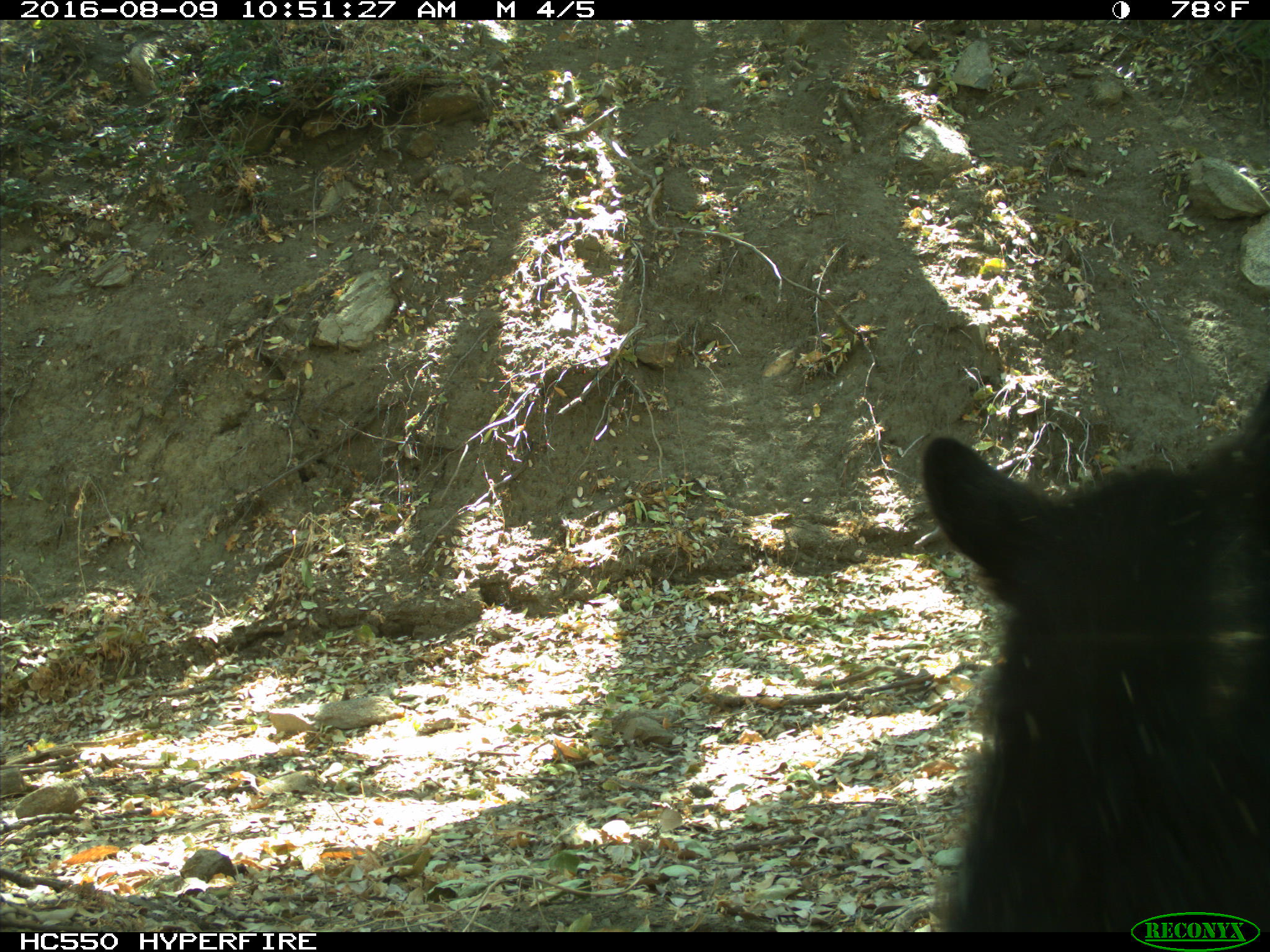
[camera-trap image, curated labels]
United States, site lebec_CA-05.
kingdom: Animalia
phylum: Chordata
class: Mammalia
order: Carnivora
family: Ursidae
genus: Ursus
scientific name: Ursus americanus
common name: american black bear